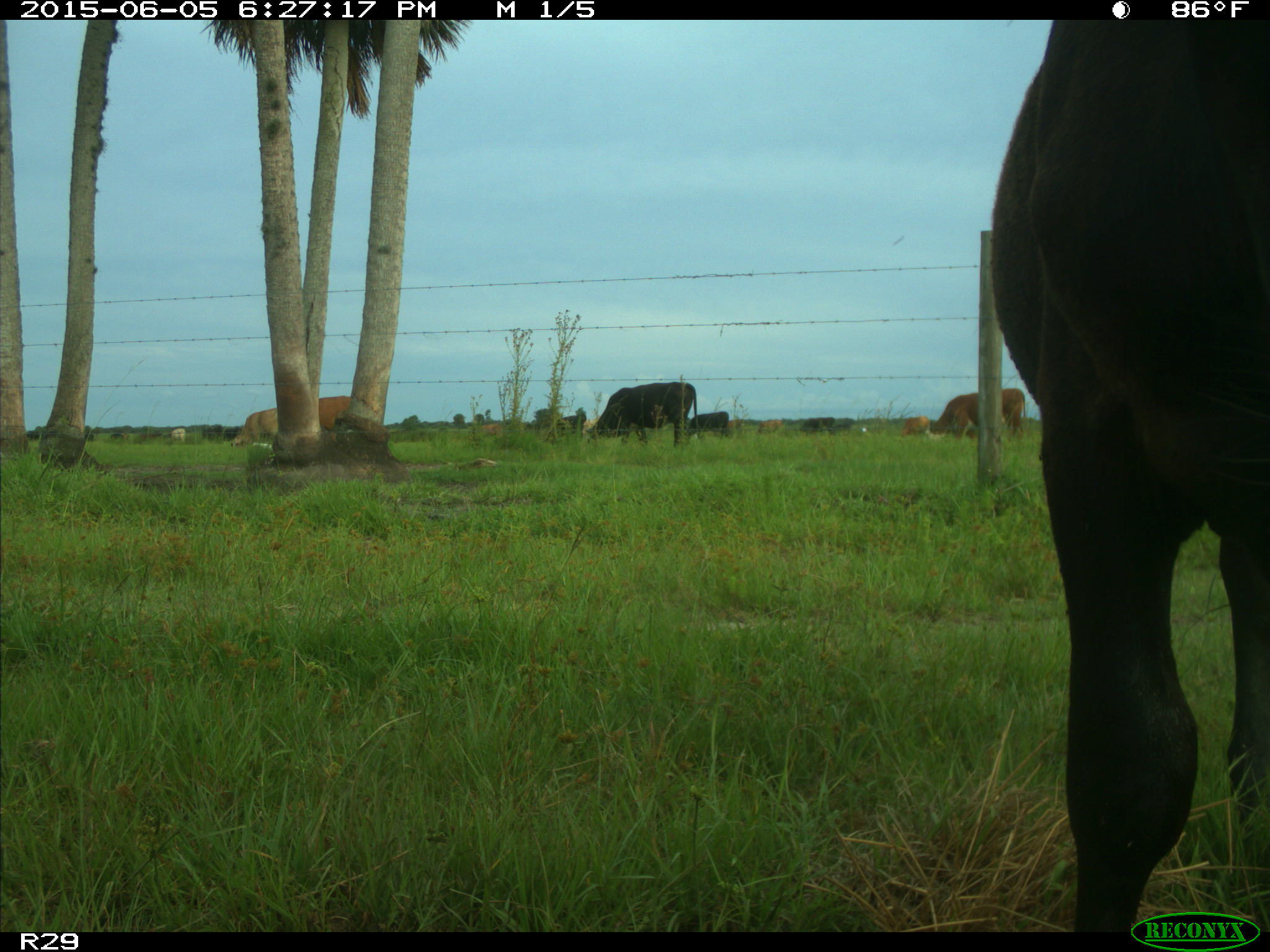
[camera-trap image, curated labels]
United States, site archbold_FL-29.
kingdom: Animalia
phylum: Chordata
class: Mammalia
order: Artiodactyla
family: Bovidae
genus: Bos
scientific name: Bos taurus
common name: domestic cow